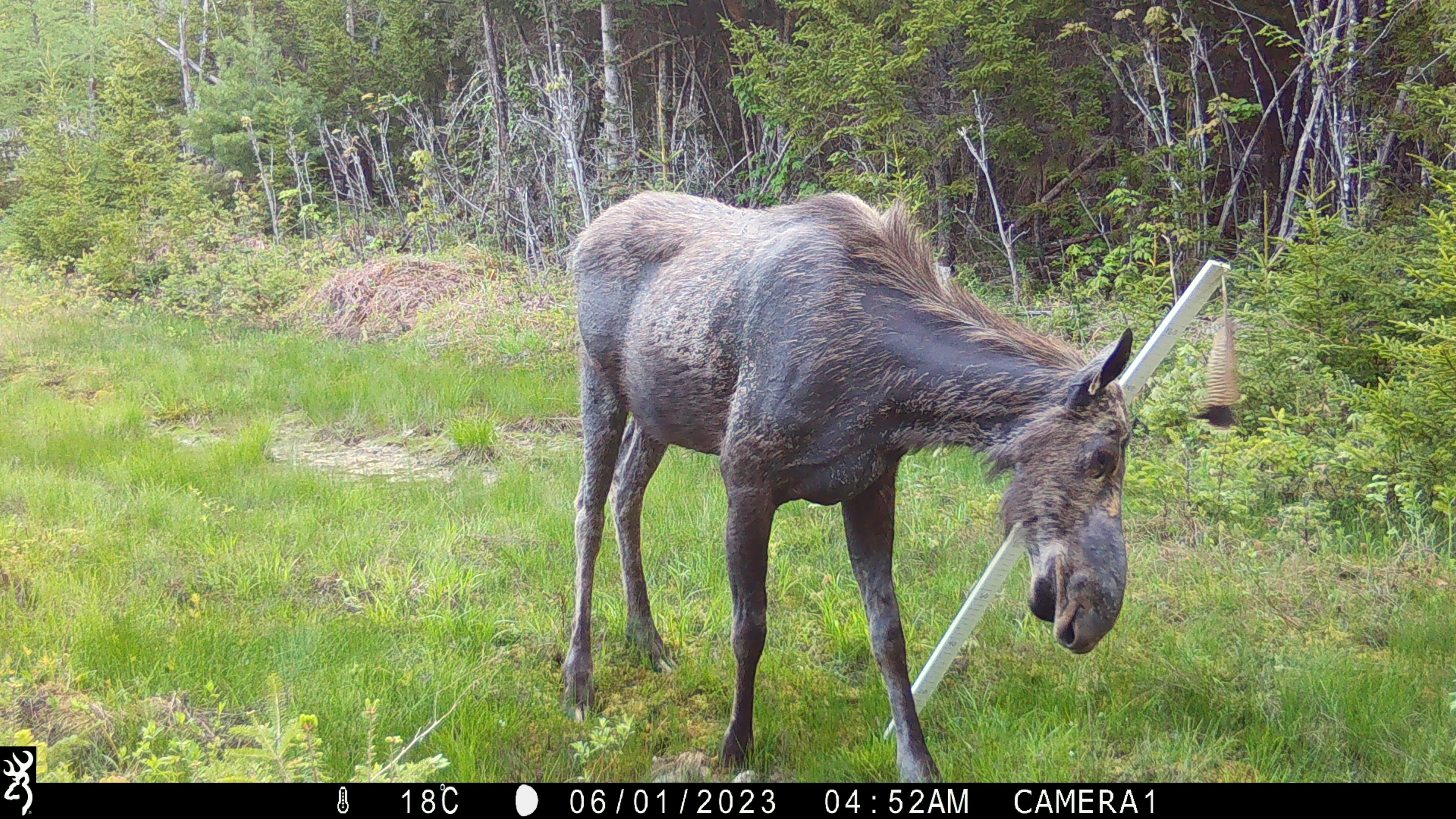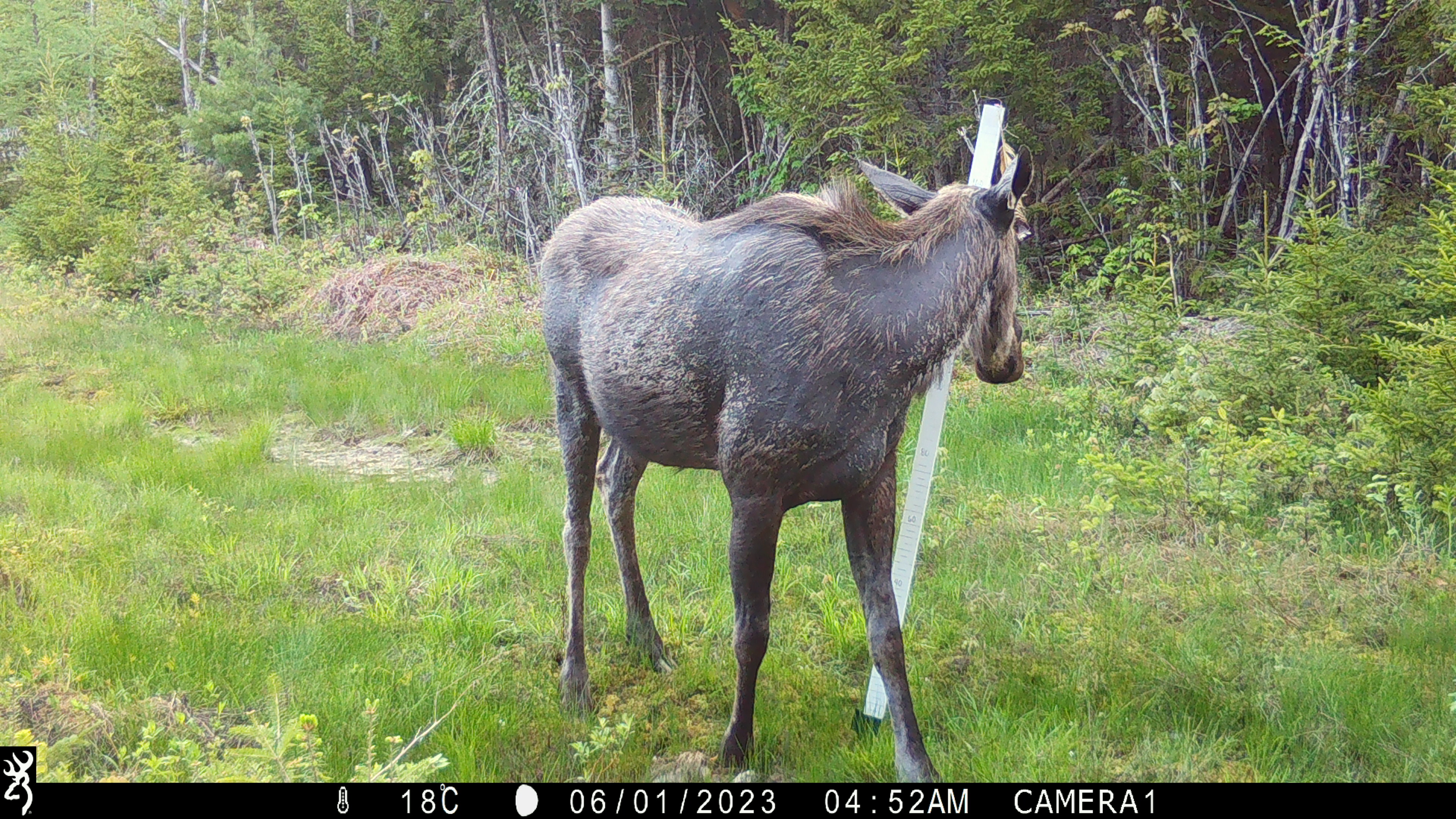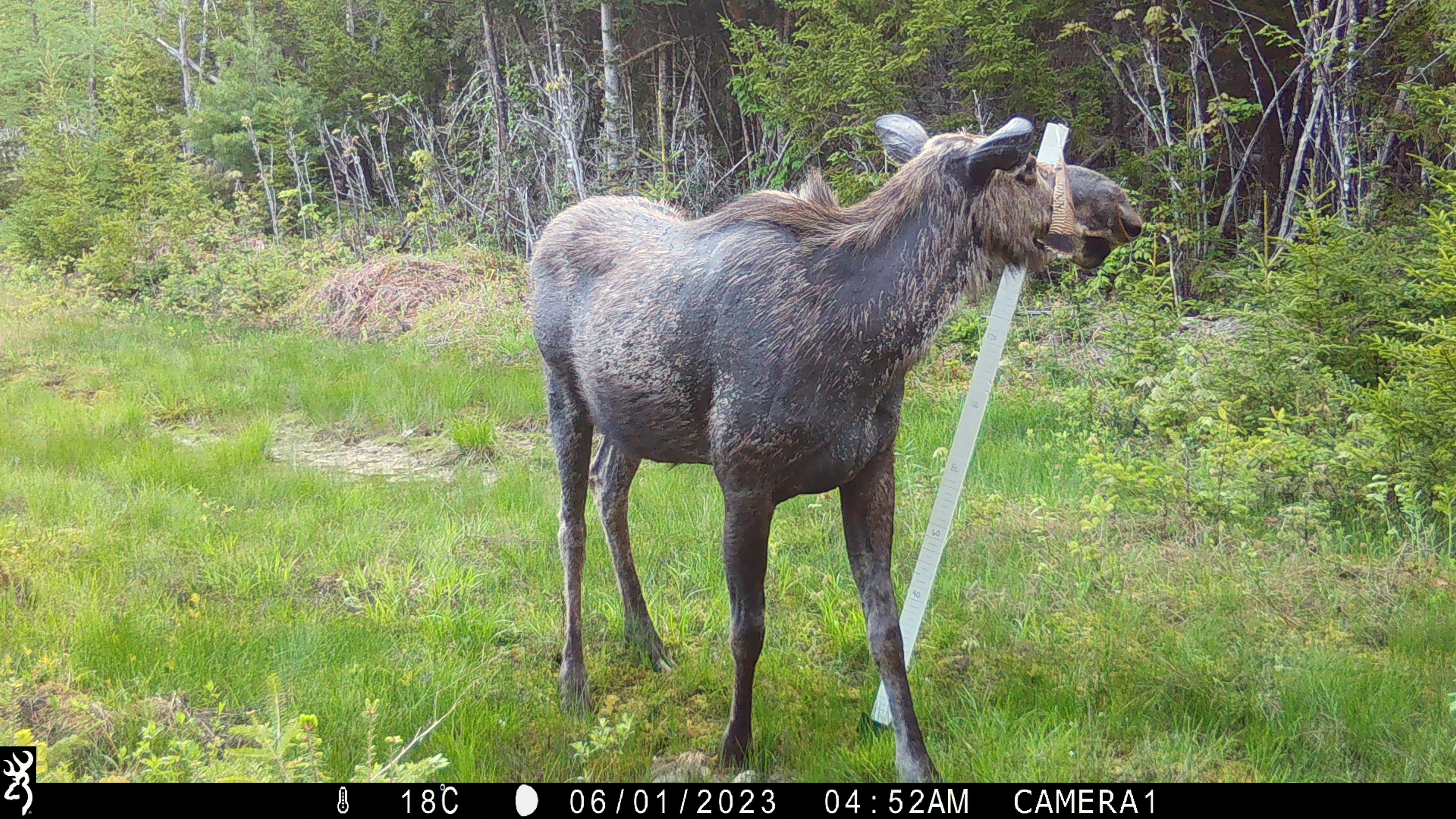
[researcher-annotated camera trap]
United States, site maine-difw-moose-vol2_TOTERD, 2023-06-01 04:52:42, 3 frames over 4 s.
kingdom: Animalia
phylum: Chordata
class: Mammalia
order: Artiodactyla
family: Cervidae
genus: Alces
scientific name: Alces alces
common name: moose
Moose (Alces alces).